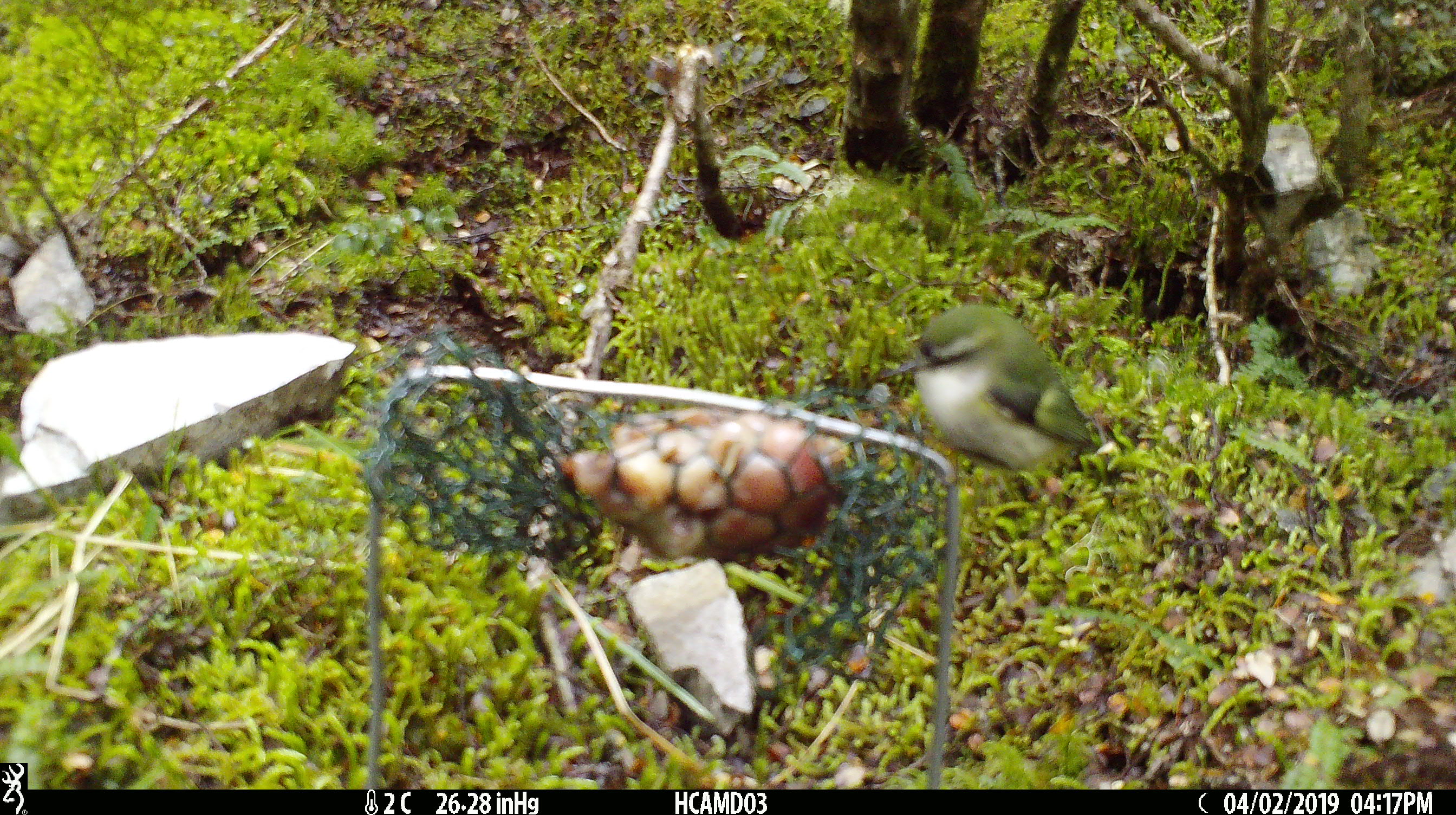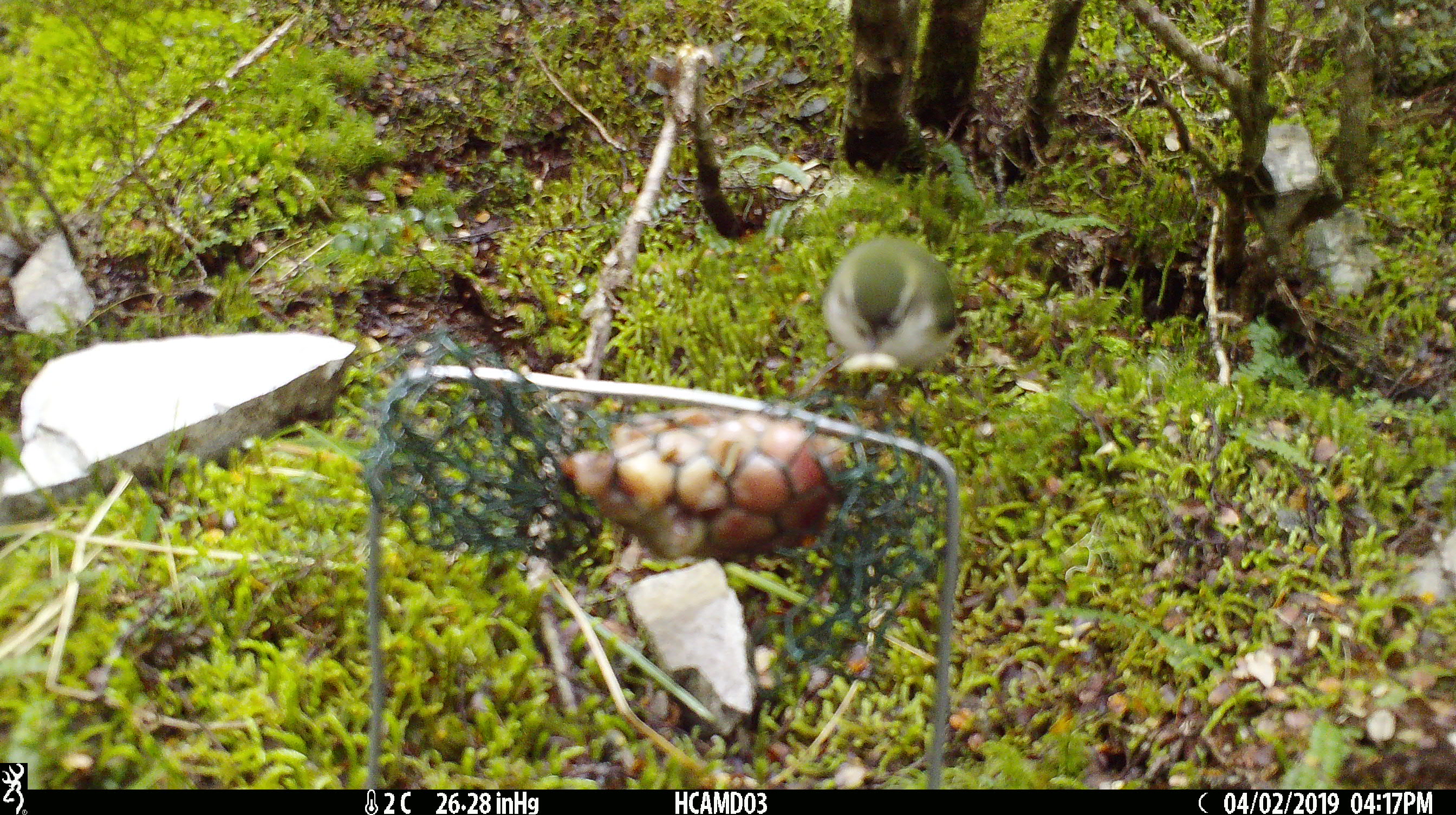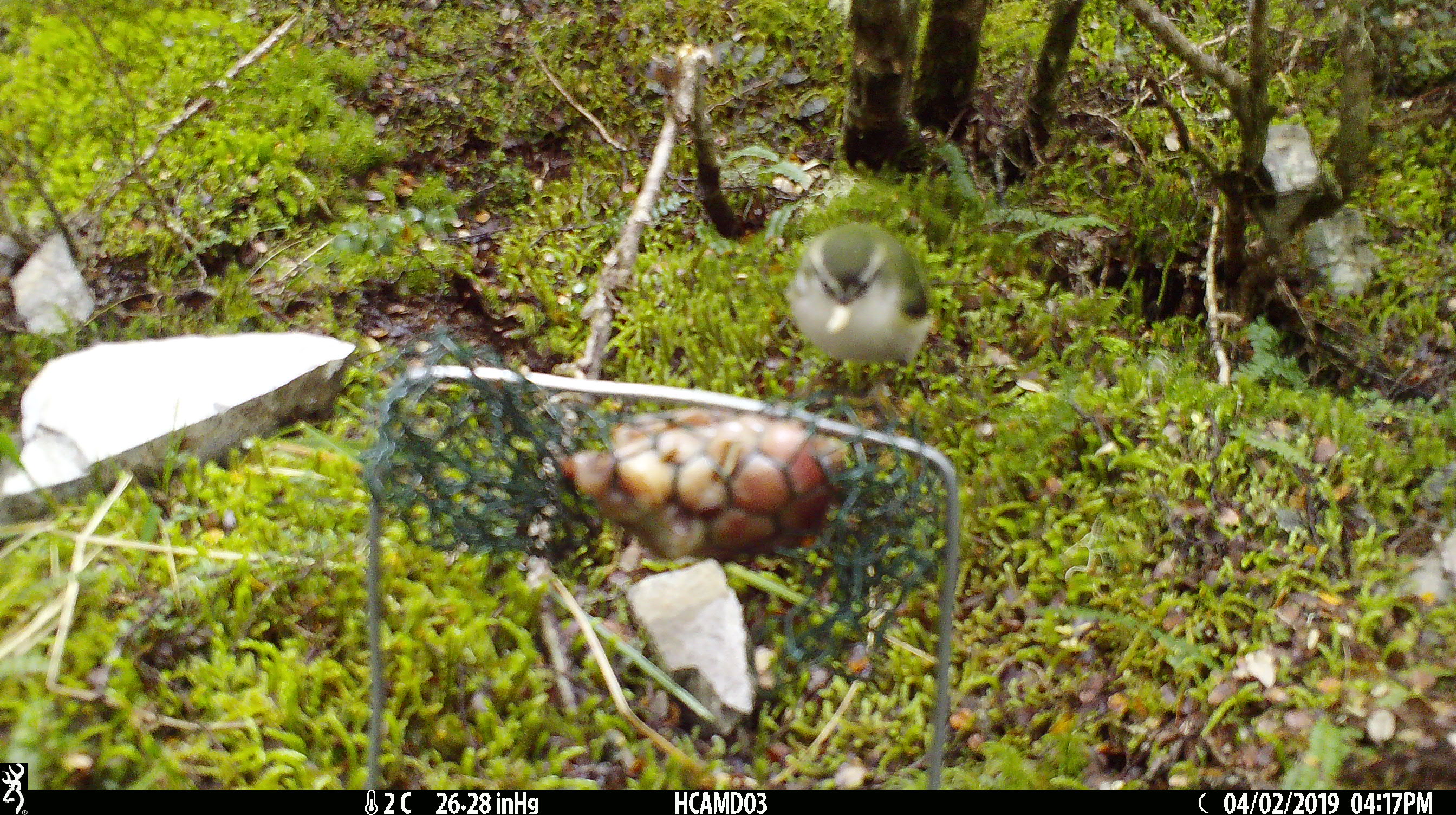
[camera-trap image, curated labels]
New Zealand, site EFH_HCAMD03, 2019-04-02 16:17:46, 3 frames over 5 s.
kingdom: Animalia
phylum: Chordata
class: Aves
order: Passeriformes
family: Acanthisittidae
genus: Acanthisitta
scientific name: Acanthisitta chloris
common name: rifleman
Rifleman (Acanthisitta chloris).